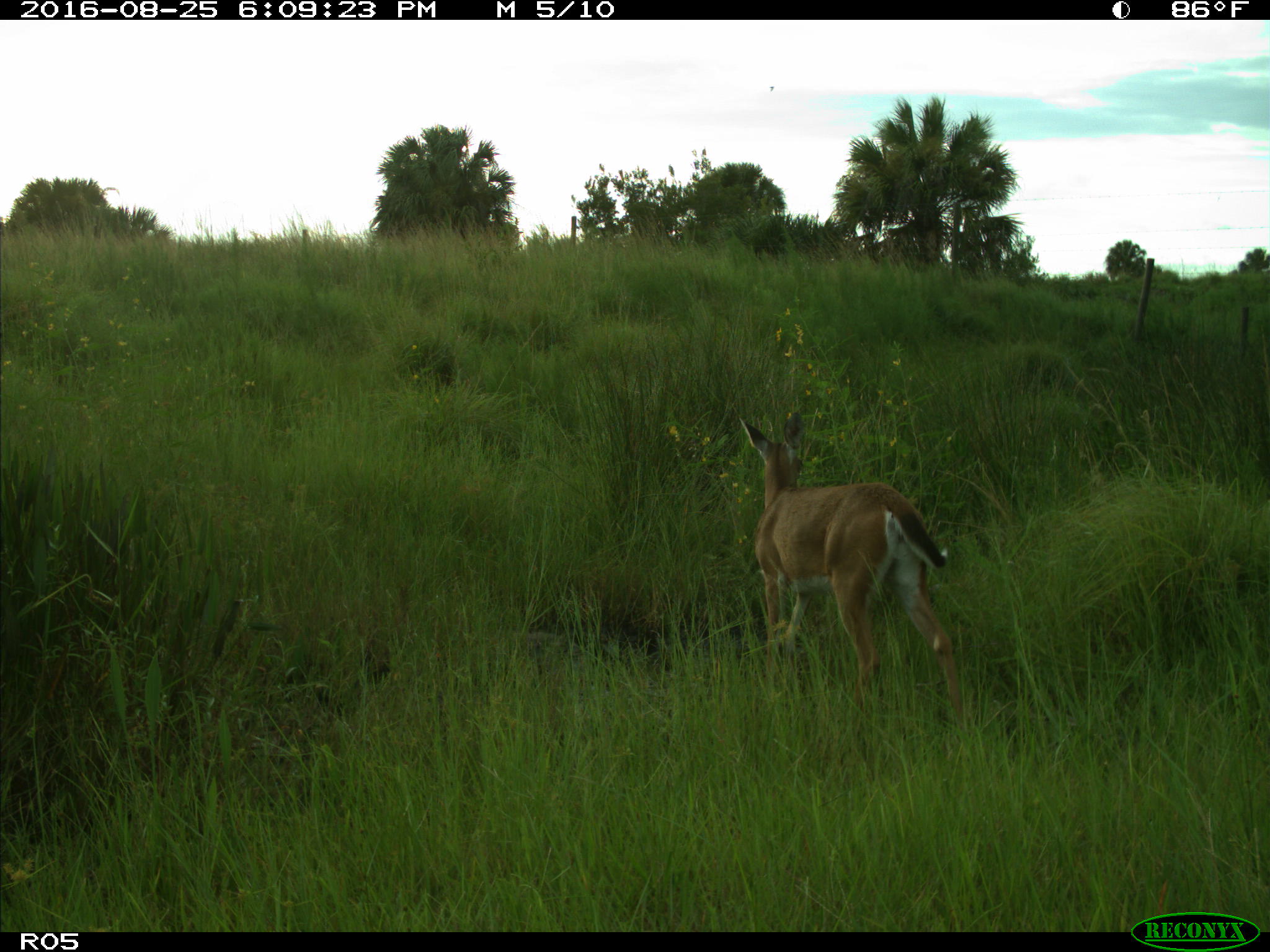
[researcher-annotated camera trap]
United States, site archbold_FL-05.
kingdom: Animalia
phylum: Chordata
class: Mammalia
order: Artiodactyla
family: Cervidae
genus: Odocoileus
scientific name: Odocoileus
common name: deer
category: unidentified deer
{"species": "unidentified deer (deer) (Odocoileus)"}